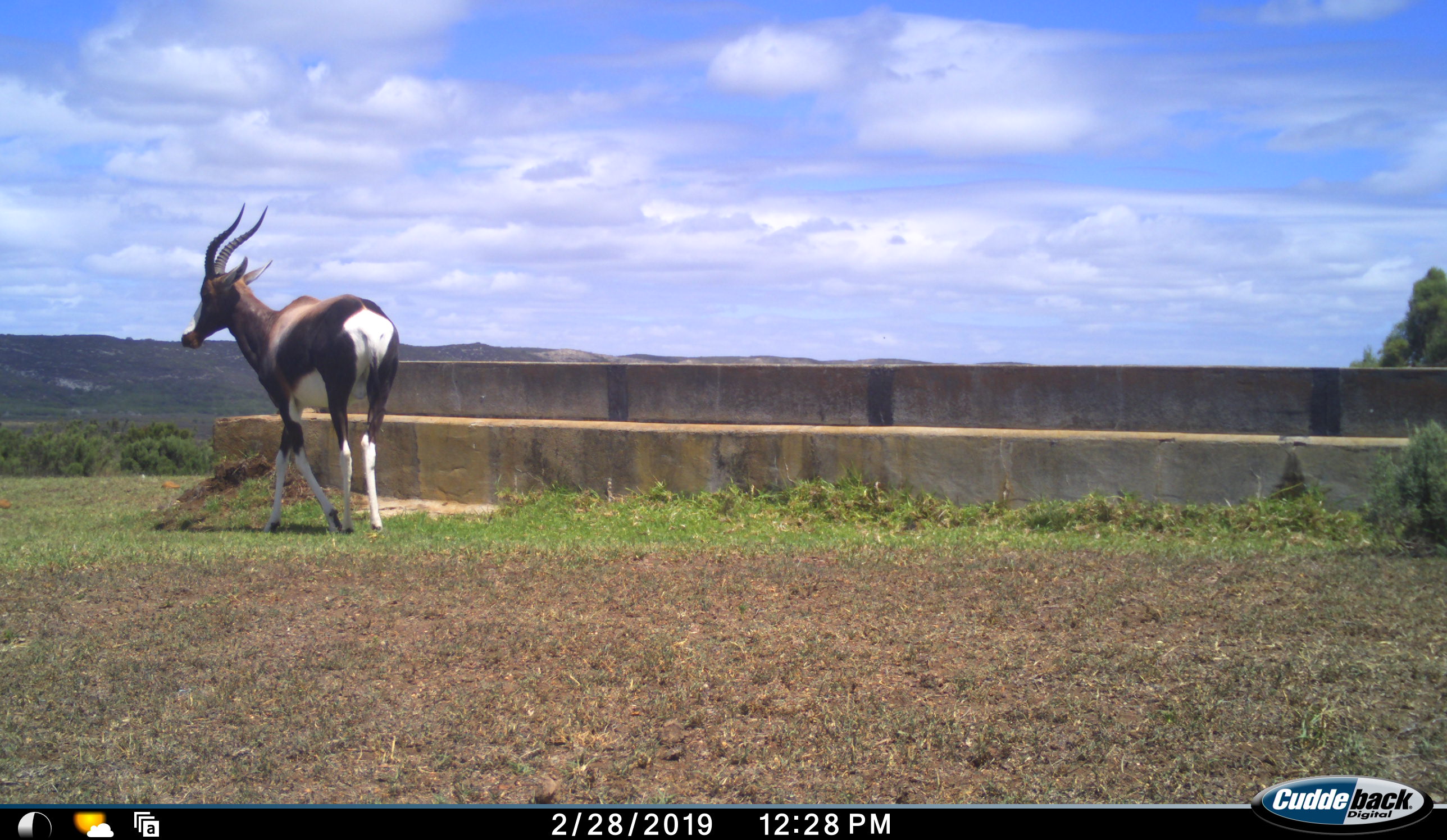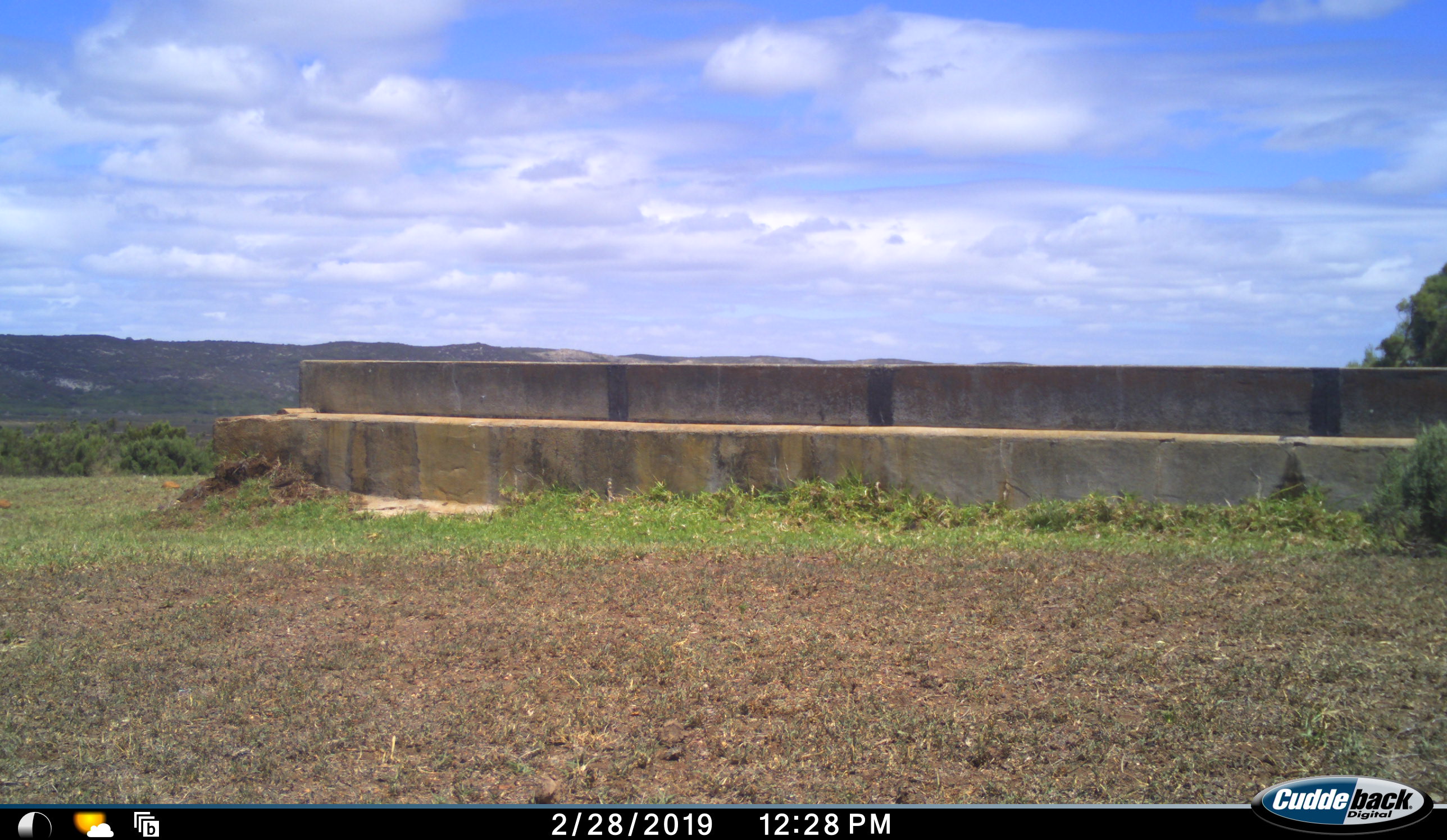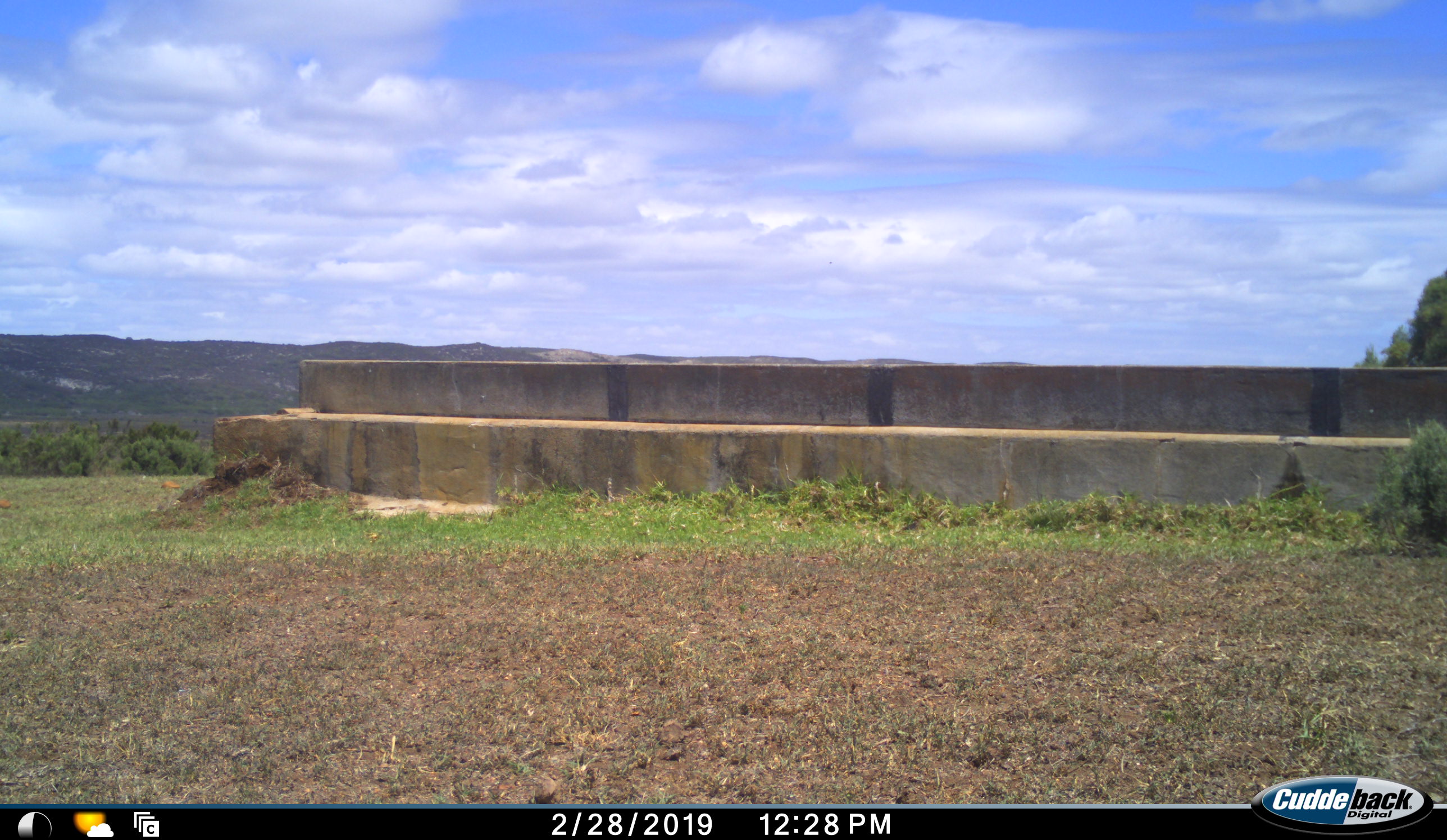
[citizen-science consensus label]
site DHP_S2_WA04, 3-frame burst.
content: unidentified animal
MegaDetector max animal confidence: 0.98